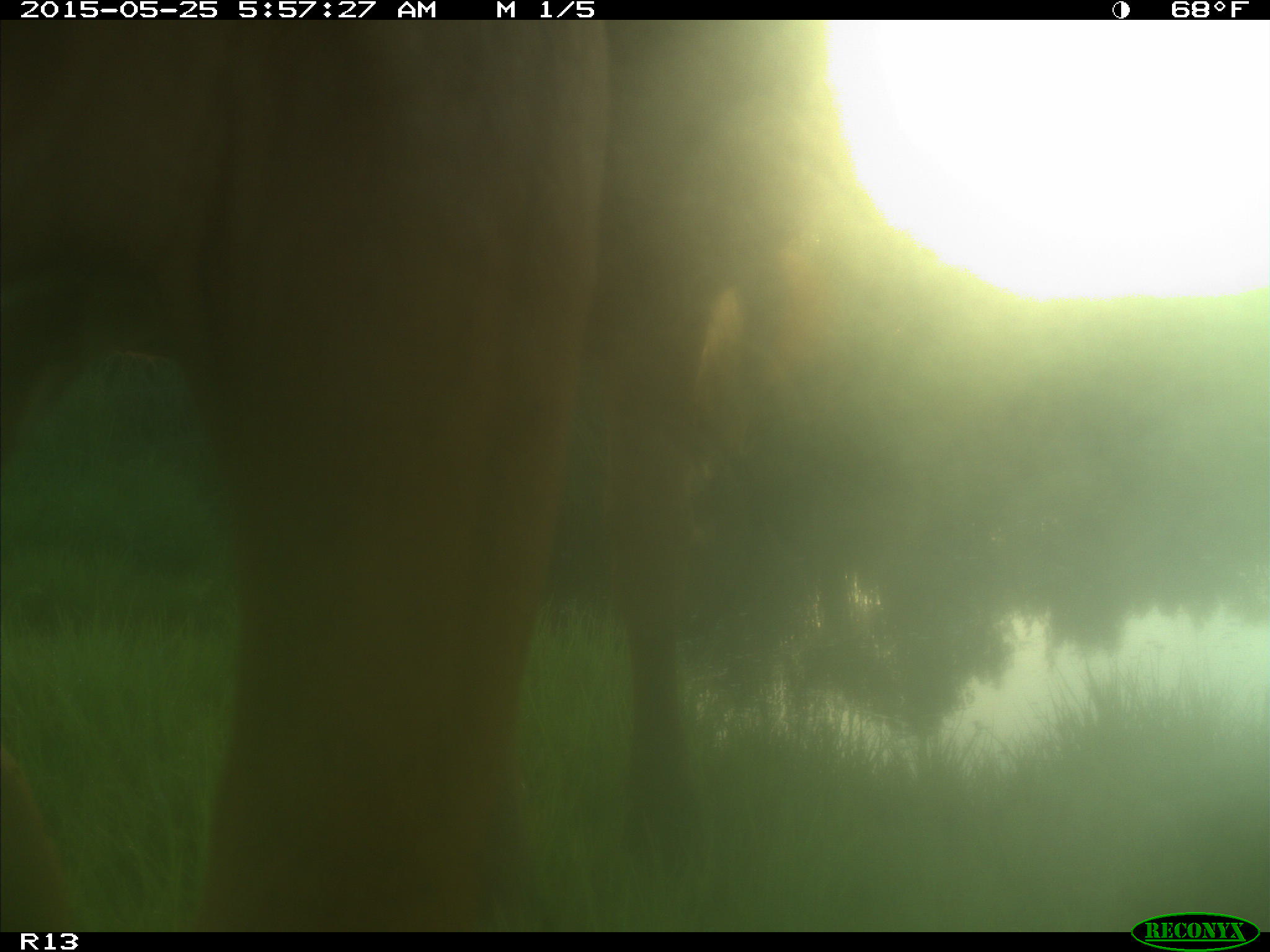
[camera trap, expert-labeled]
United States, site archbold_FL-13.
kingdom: Animalia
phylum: Chordata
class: Mammalia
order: Artiodactyla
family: Bovidae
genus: Bos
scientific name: Bos taurus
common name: domestic cow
Bos taurus (domestic cow).